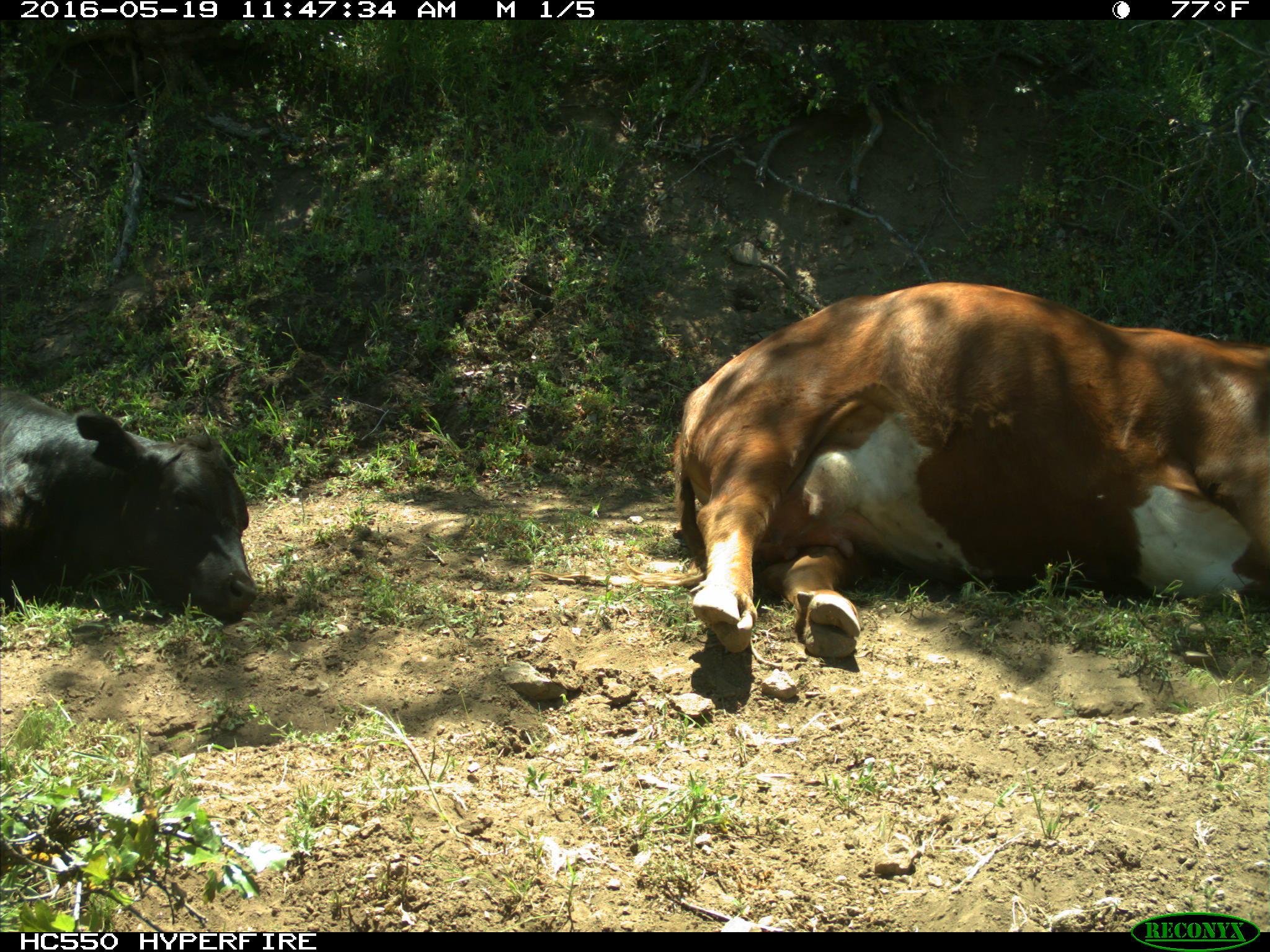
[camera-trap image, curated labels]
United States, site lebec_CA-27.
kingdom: Animalia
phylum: Chordata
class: Mammalia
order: Artiodactyla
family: Bovidae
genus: Bos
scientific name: Bos taurus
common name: domestic cow